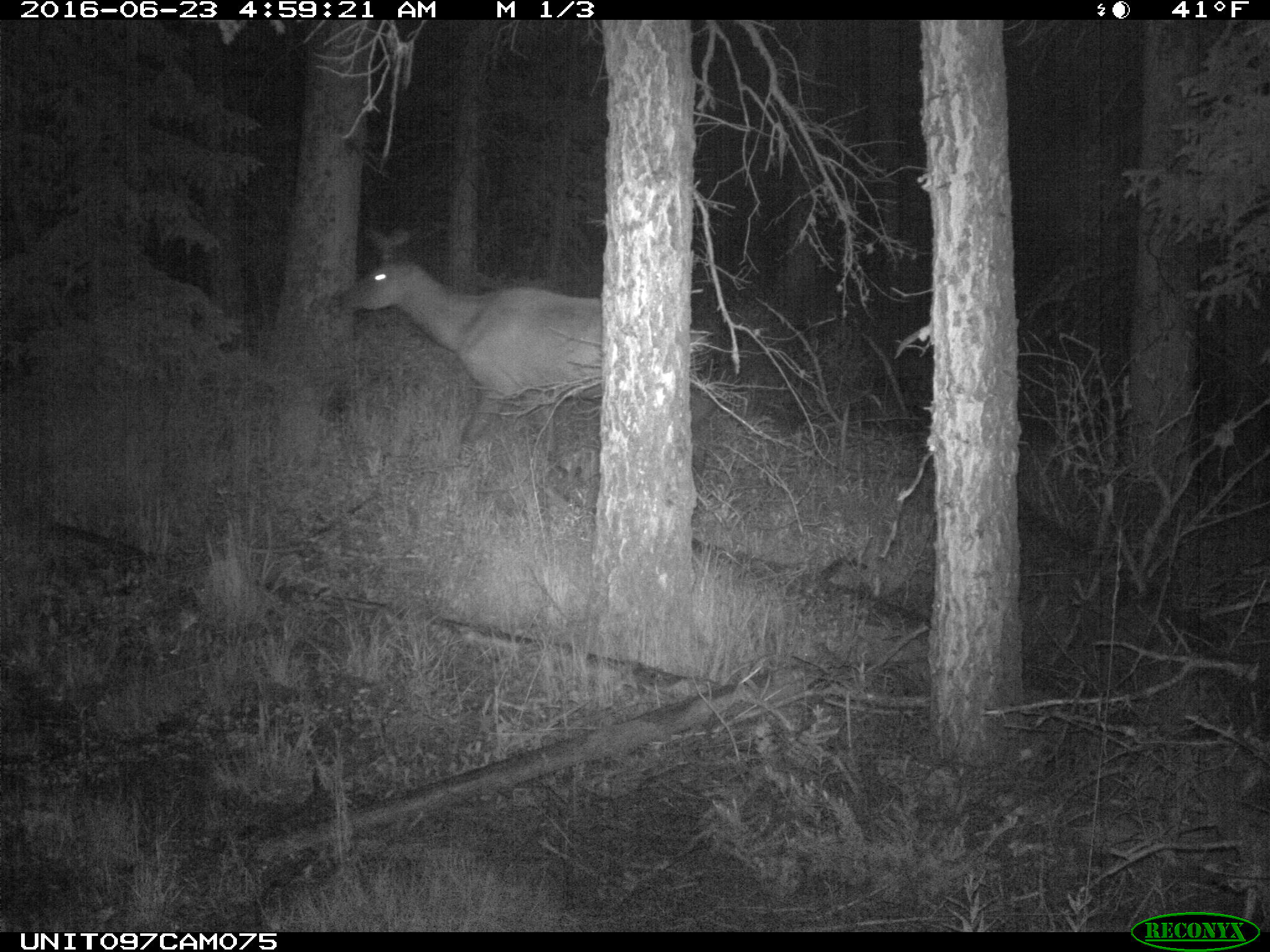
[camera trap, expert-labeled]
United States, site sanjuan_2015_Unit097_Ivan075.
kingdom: Animalia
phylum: Chordata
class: Mammalia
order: Artiodactyla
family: Cervidae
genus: Cervus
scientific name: Cervus elaphus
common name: red deer